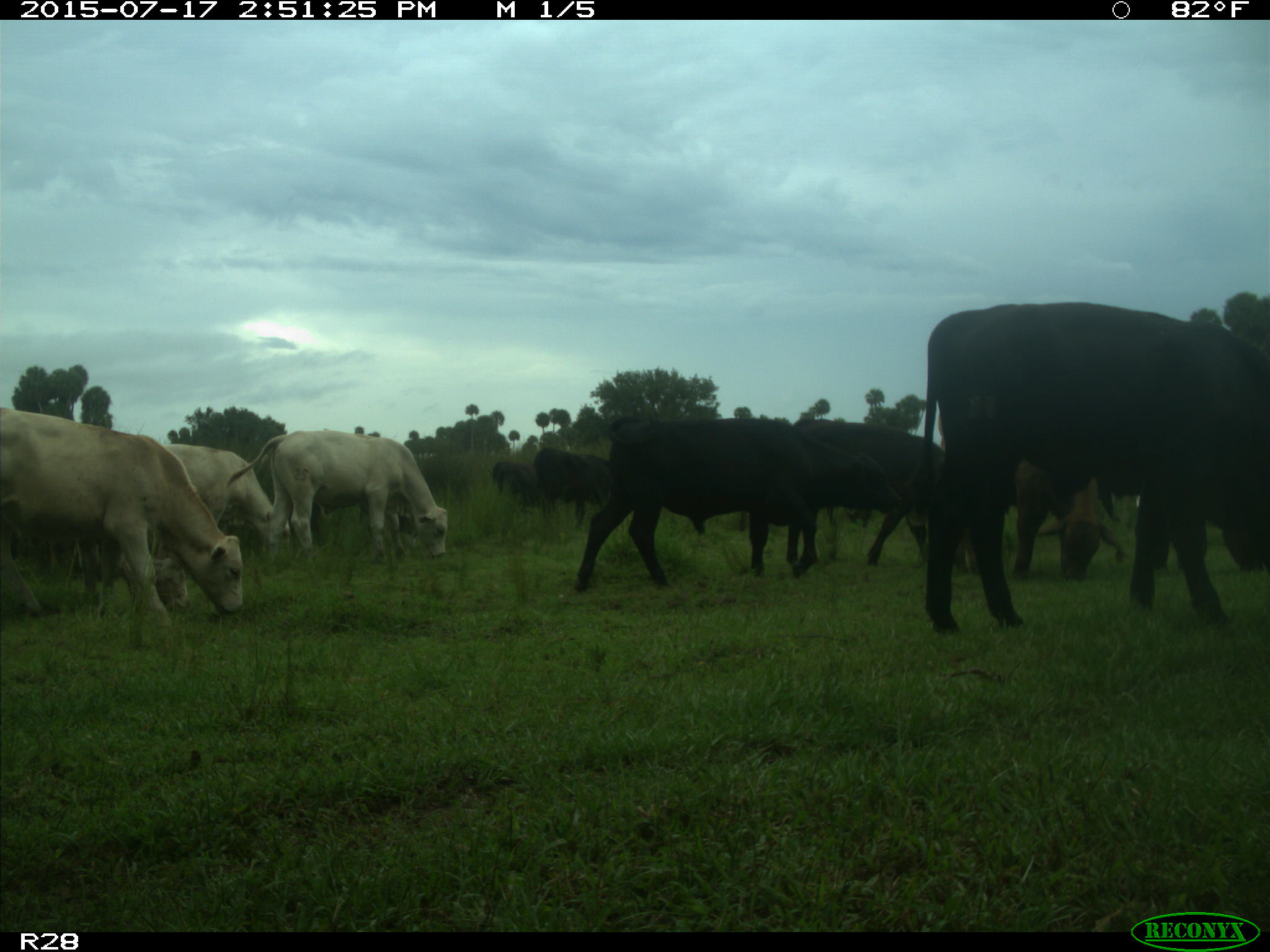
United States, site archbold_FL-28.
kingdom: Animalia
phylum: Chordata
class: Mammalia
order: Artiodactyla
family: Bovidae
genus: Bos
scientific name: Bos taurus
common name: domestic cow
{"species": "Bos taurus (domestic cow)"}